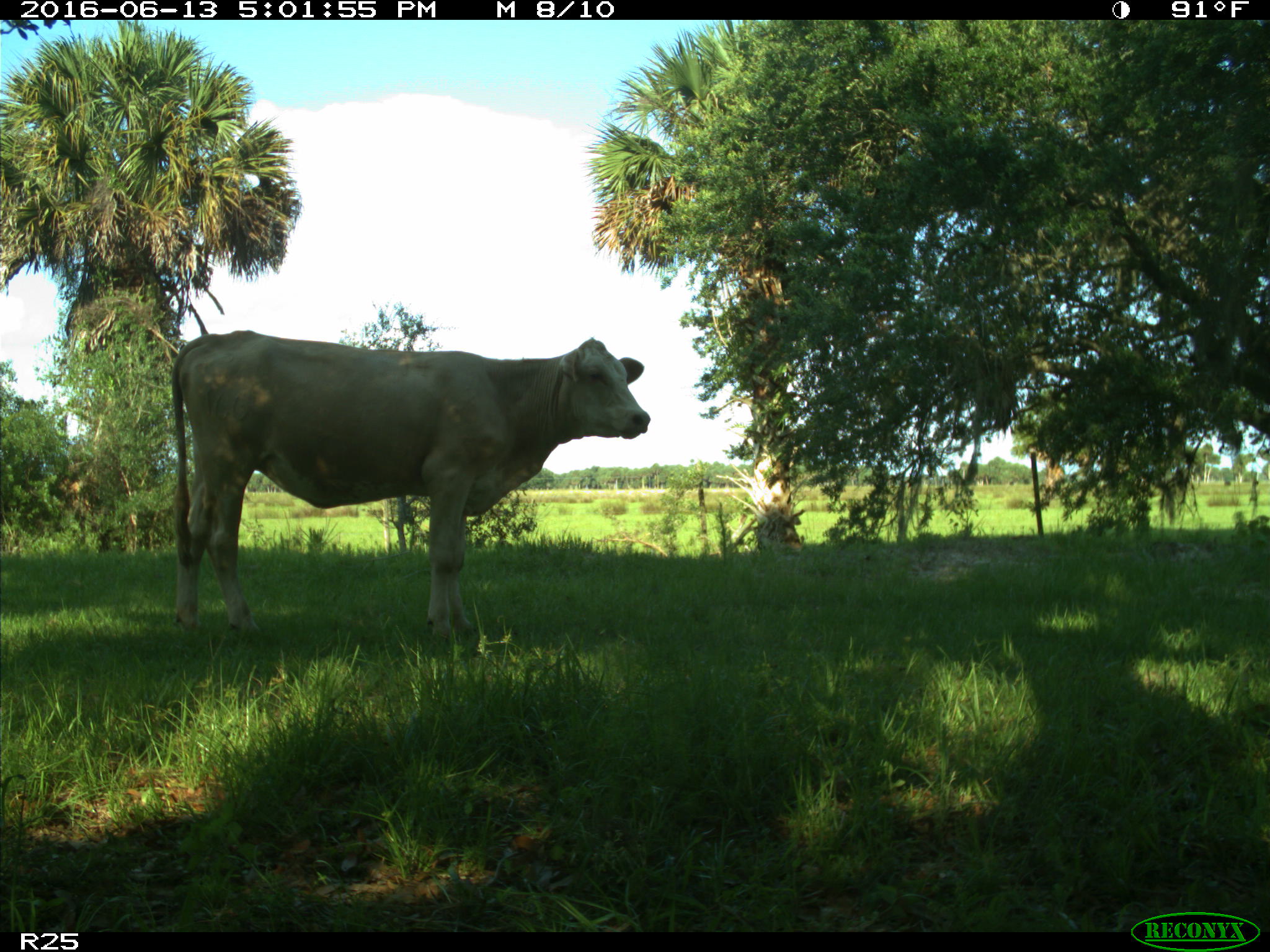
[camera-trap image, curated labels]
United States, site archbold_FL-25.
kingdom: Animalia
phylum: Chordata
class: Mammalia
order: Artiodactyla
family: Bovidae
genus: Bos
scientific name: Bos taurus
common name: domestic cow